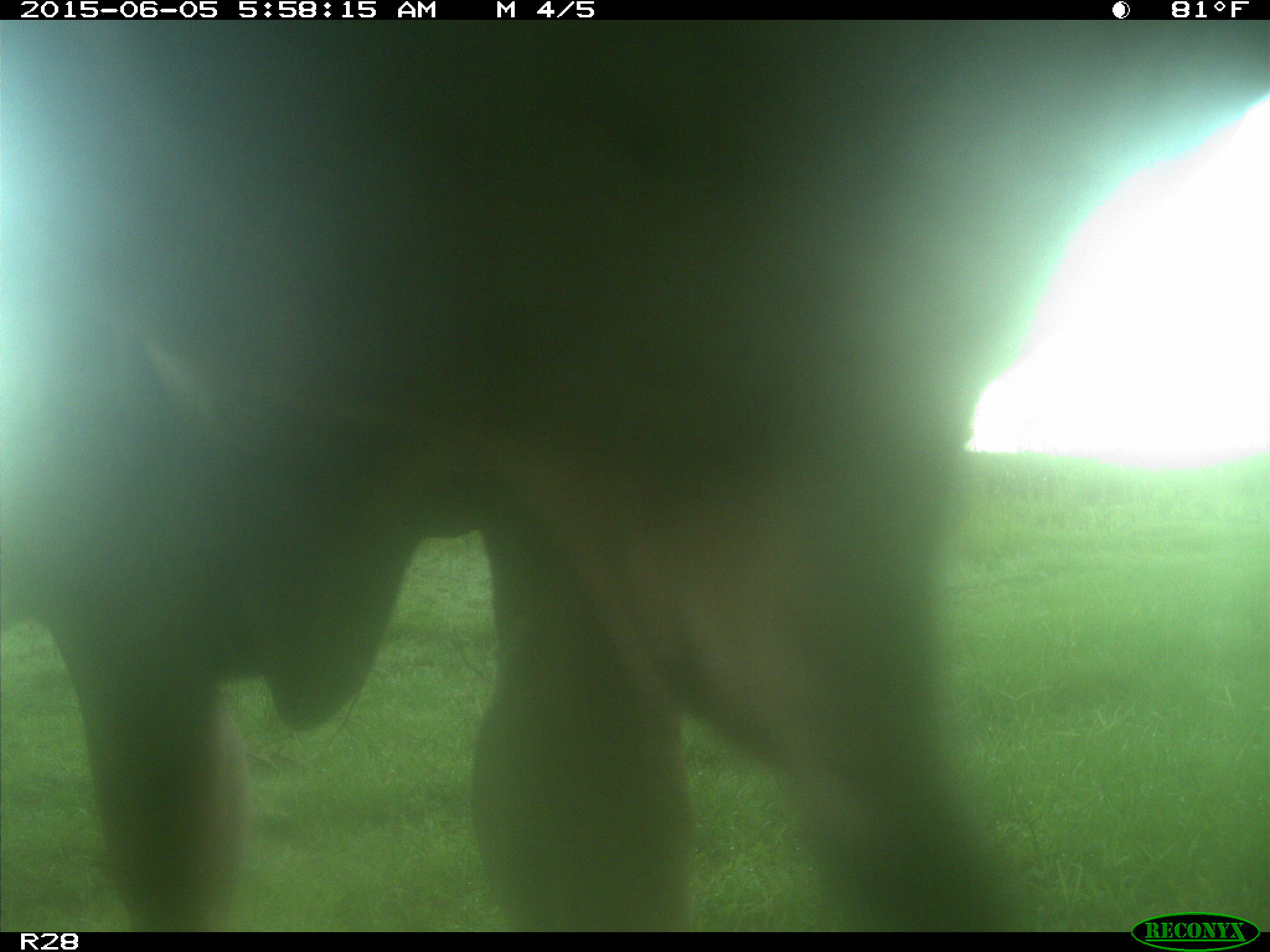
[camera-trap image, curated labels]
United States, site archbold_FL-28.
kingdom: Animalia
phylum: Chordata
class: Mammalia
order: Artiodactyla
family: Bovidae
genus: Bos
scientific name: Bos taurus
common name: domestic cow